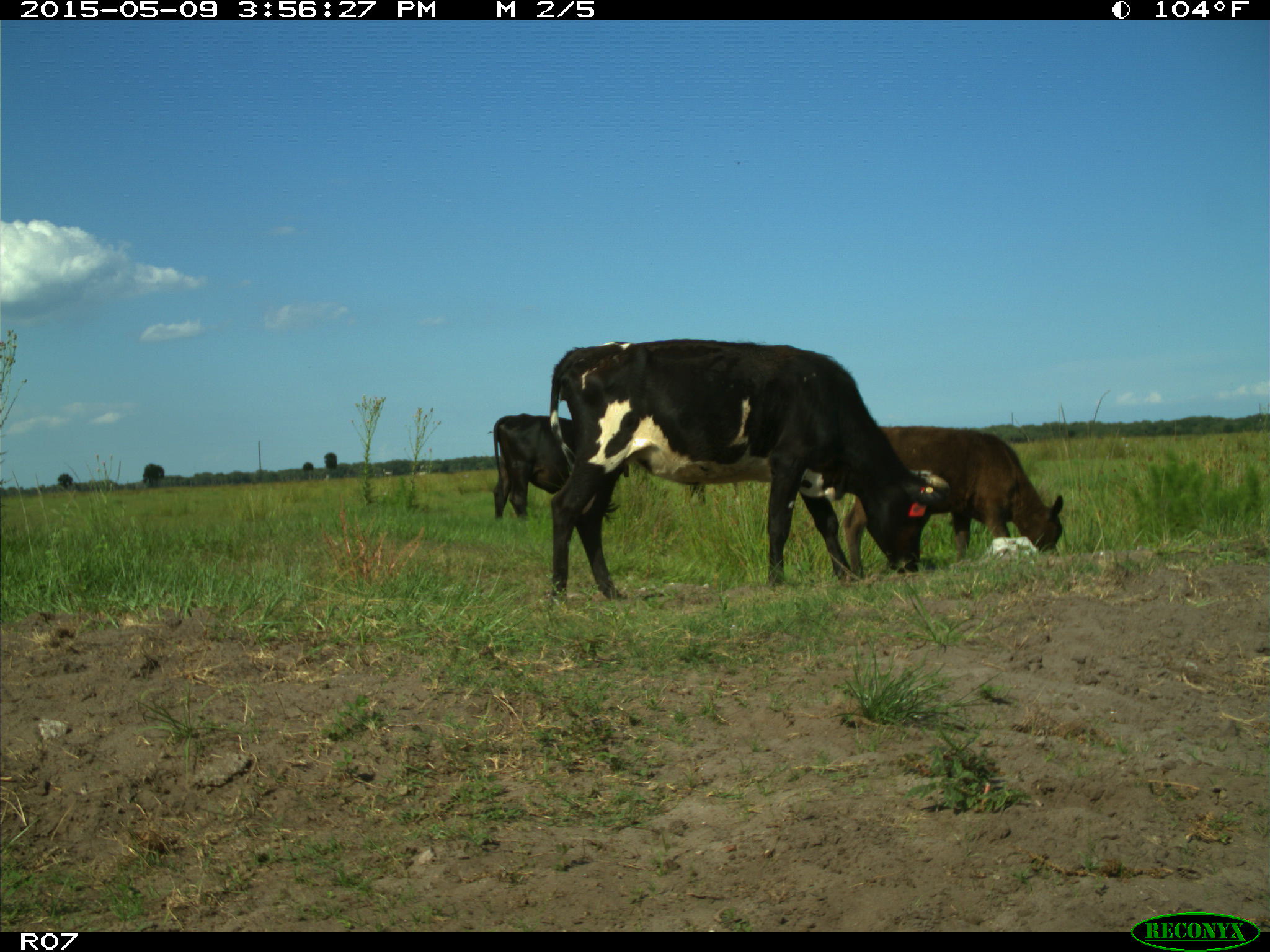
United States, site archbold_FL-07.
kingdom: Animalia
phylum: Chordata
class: Mammalia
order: Artiodactyla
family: Bovidae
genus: Bos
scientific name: Bos taurus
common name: domestic cow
Bos taurus (domestic cow).